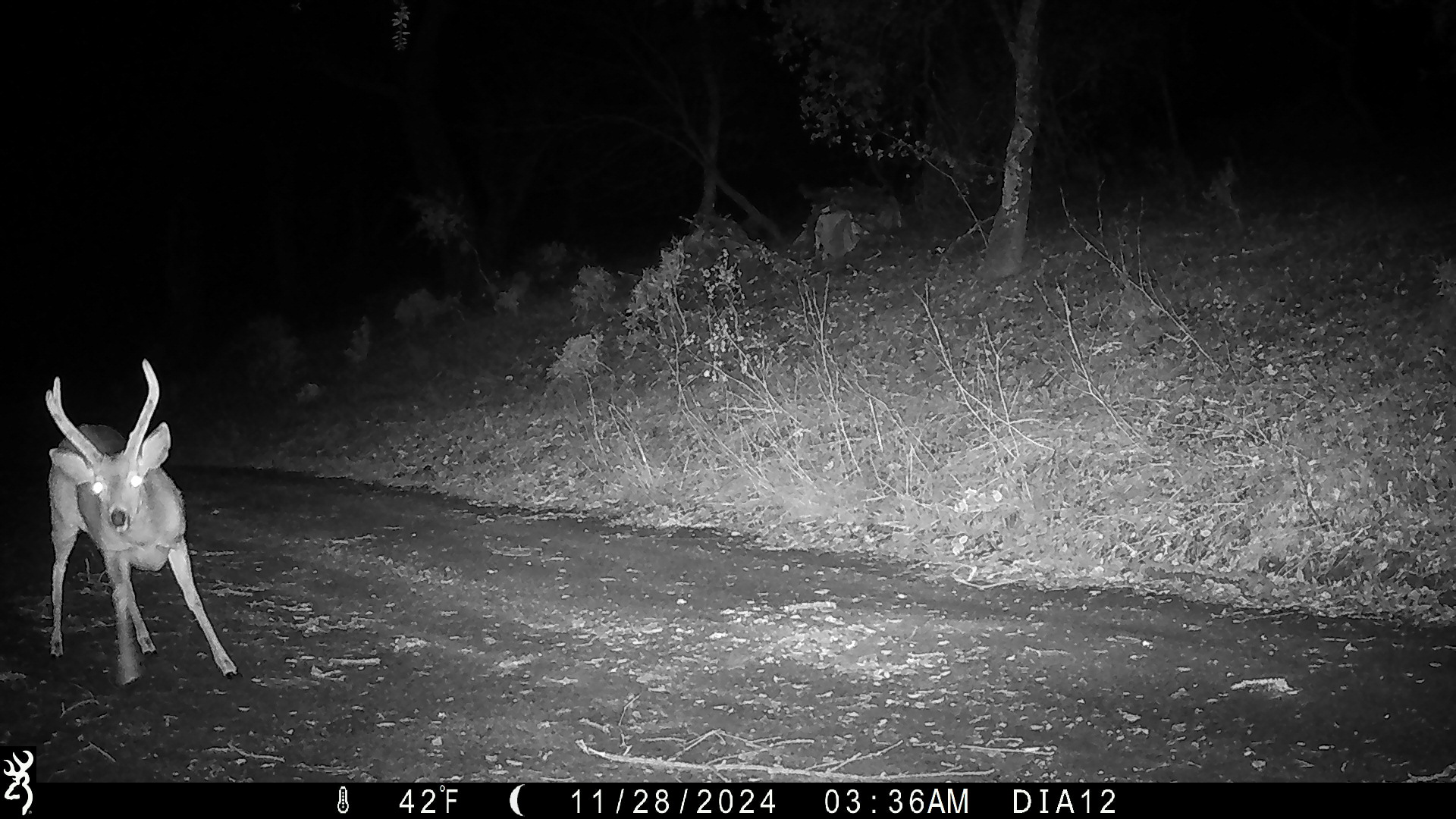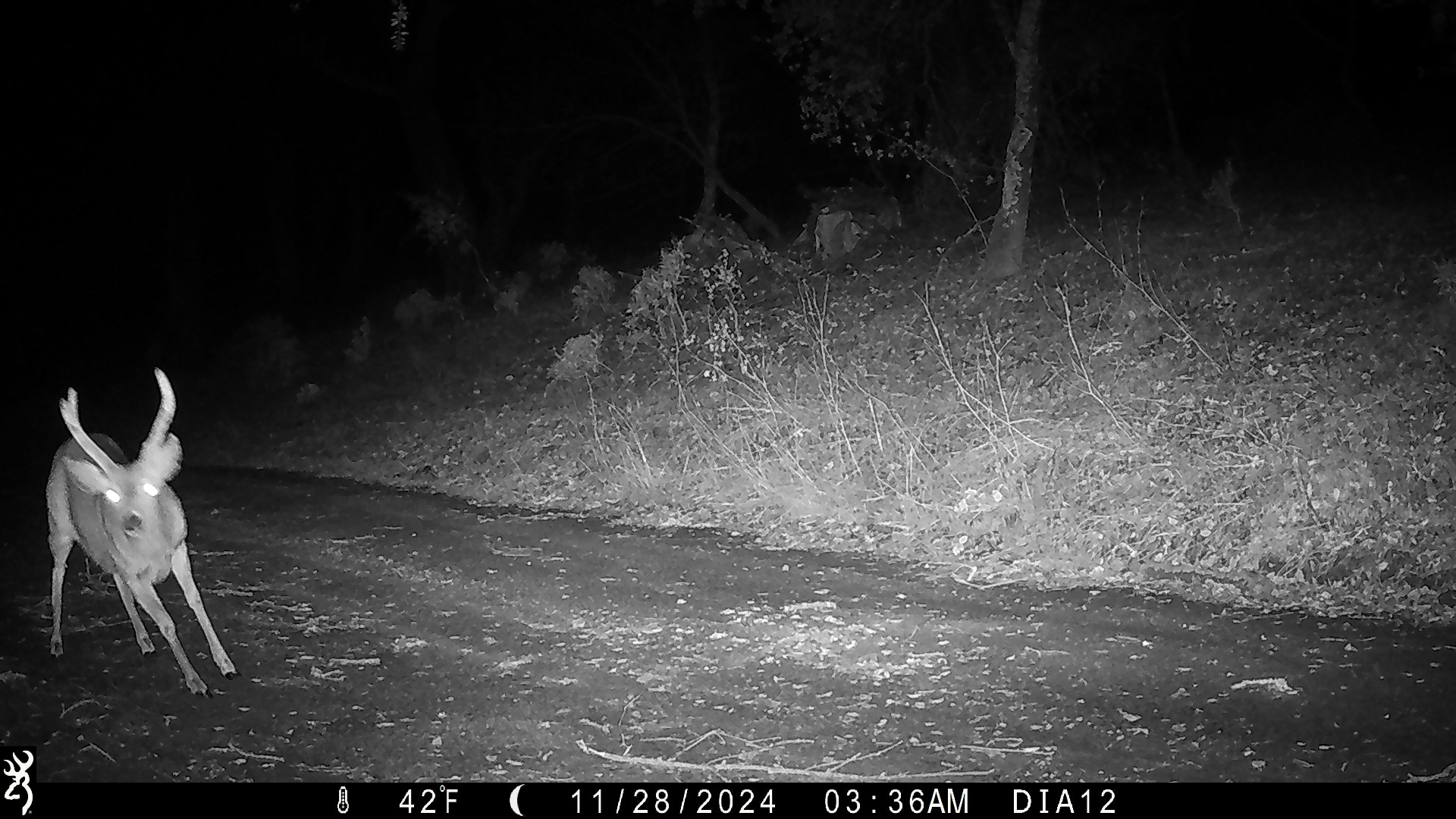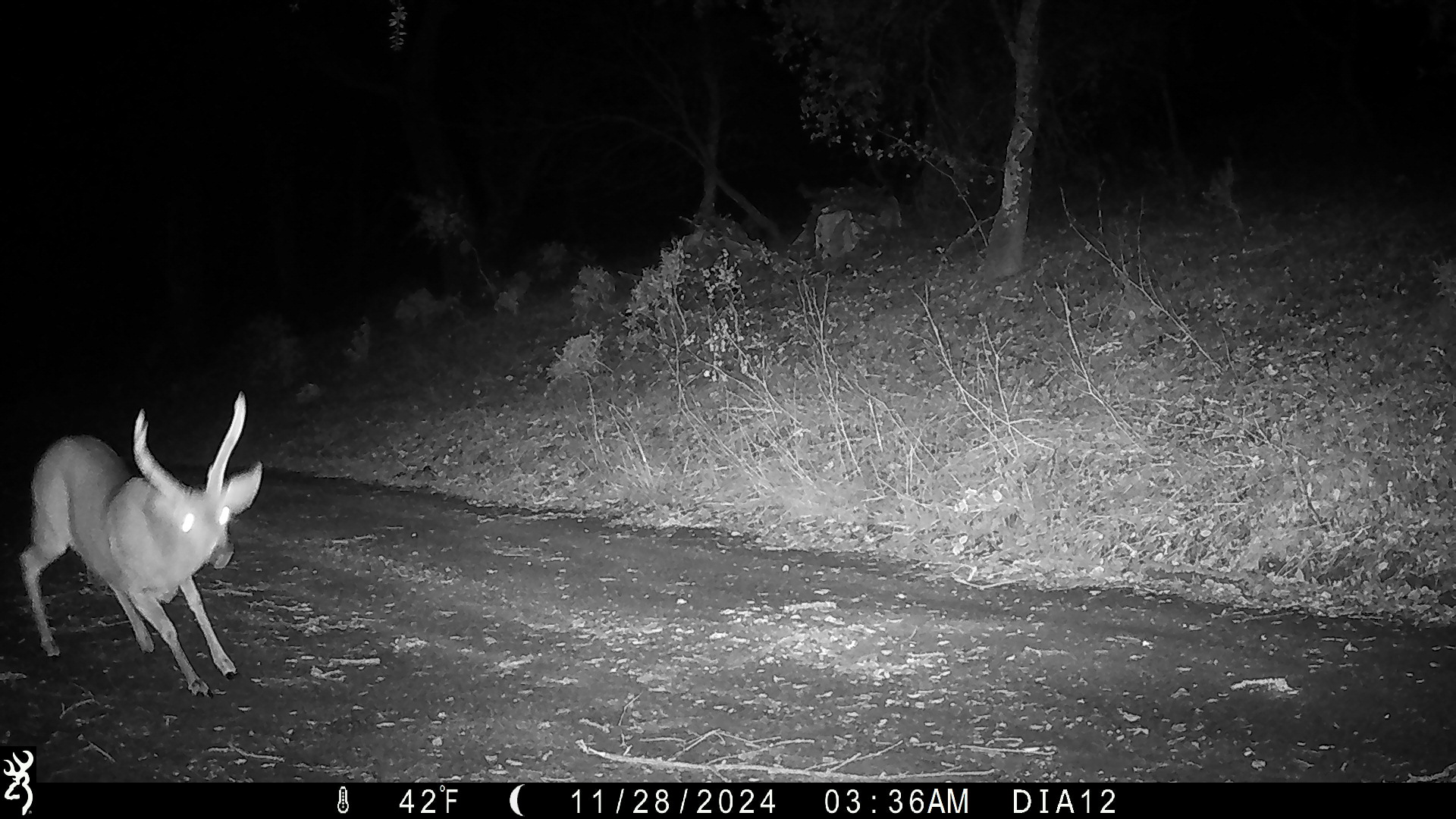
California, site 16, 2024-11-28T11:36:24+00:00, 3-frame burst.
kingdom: Animalia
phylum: Chordata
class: Mammalia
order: Artiodactyla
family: Cervidae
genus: Odocoileus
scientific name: Odocoileus hemionus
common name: mule deer